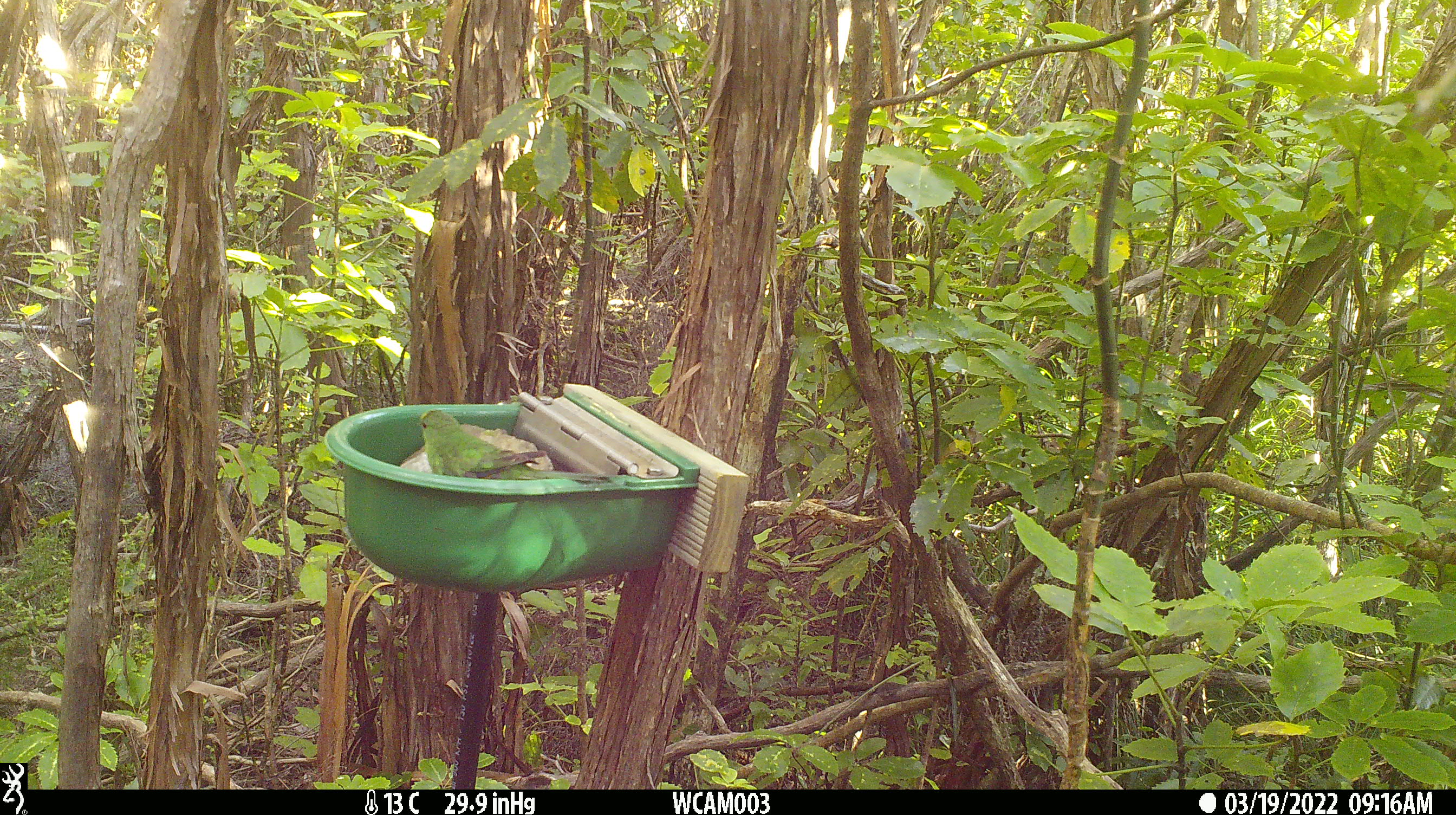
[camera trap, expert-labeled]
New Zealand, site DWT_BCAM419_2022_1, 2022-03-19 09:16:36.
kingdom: Animalia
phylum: Chordata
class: Aves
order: Psittaciformes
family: Psittaculidae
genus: Cyanoramphus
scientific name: Cyanoramphus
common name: parakeet